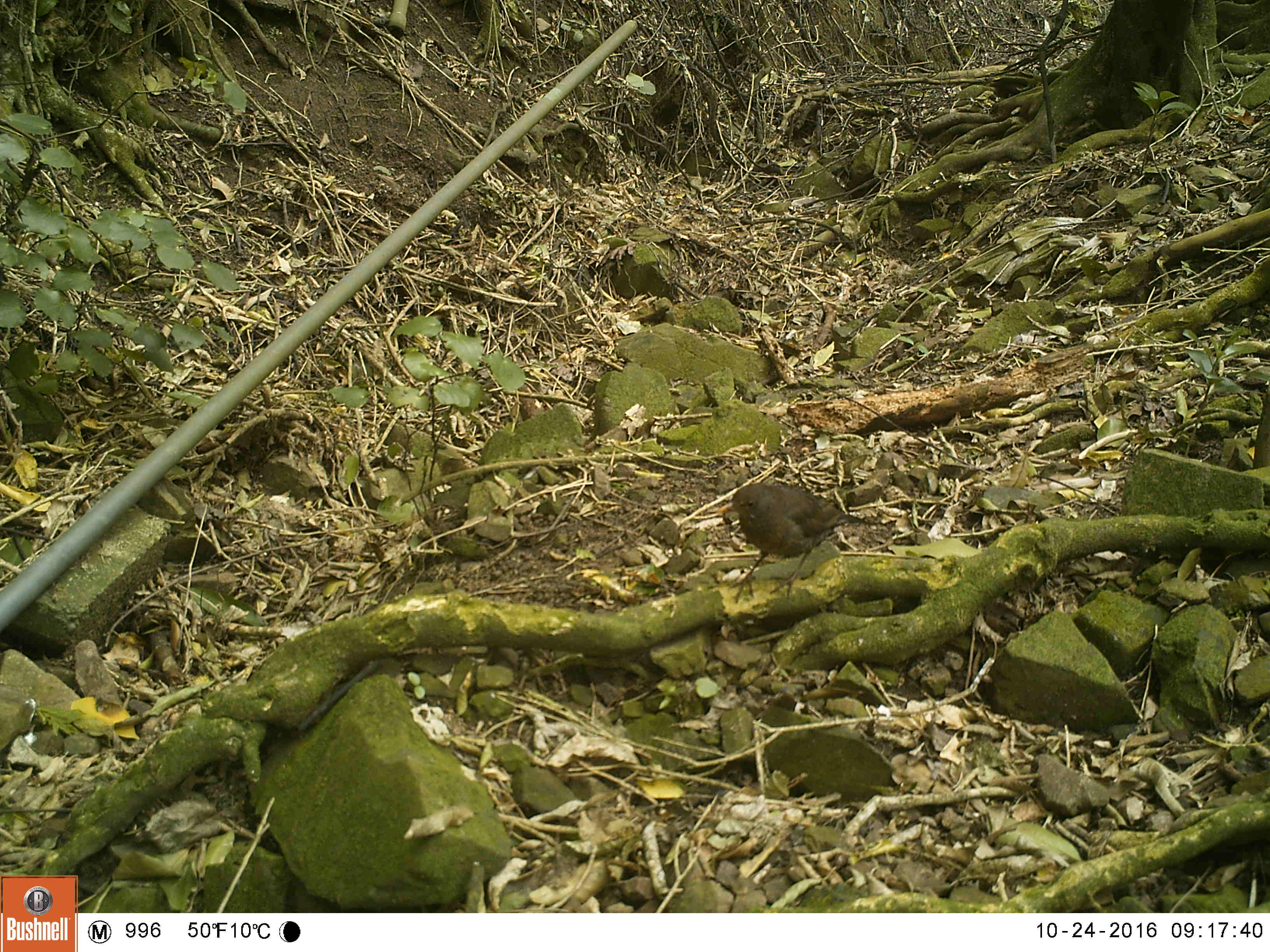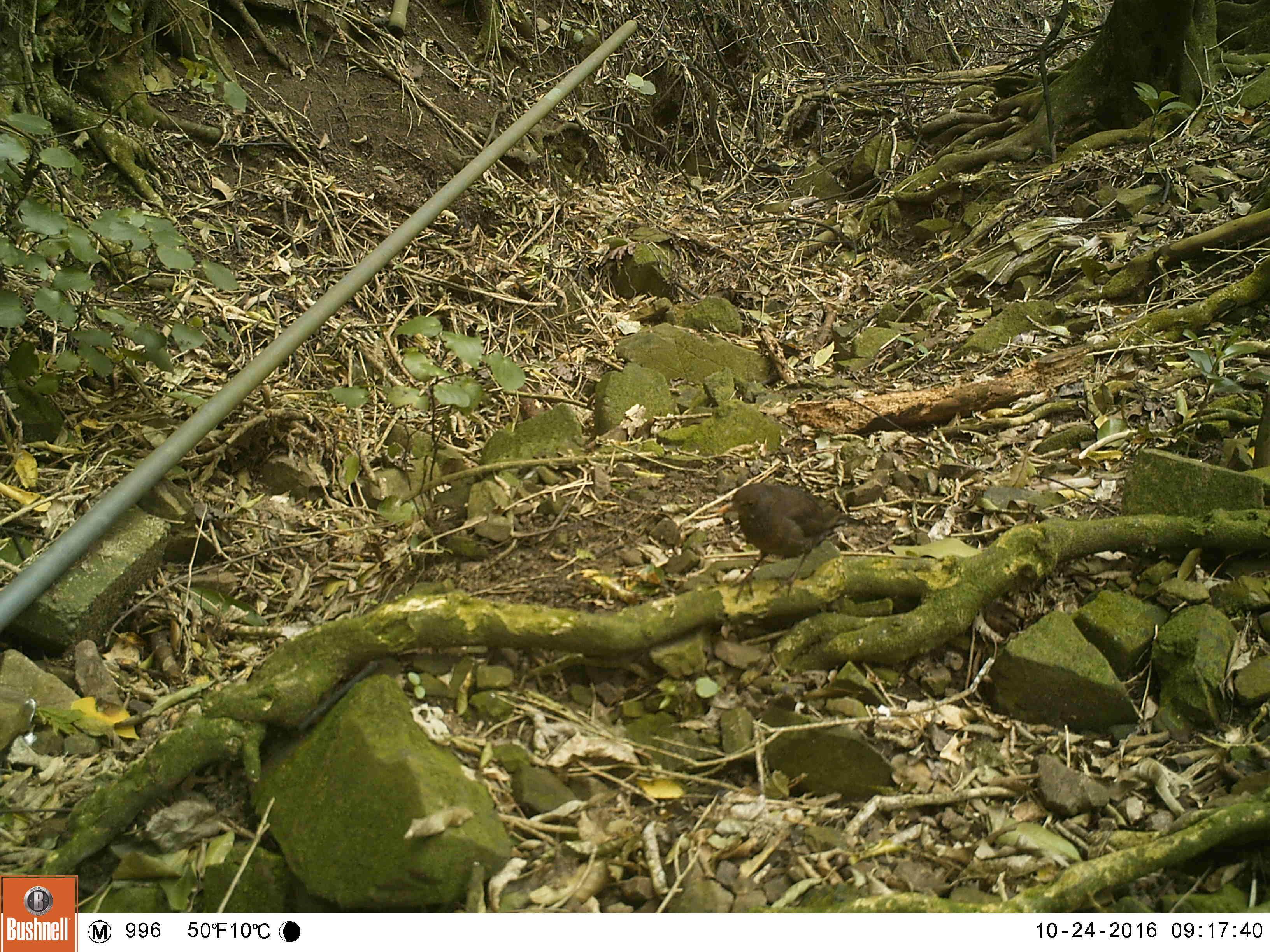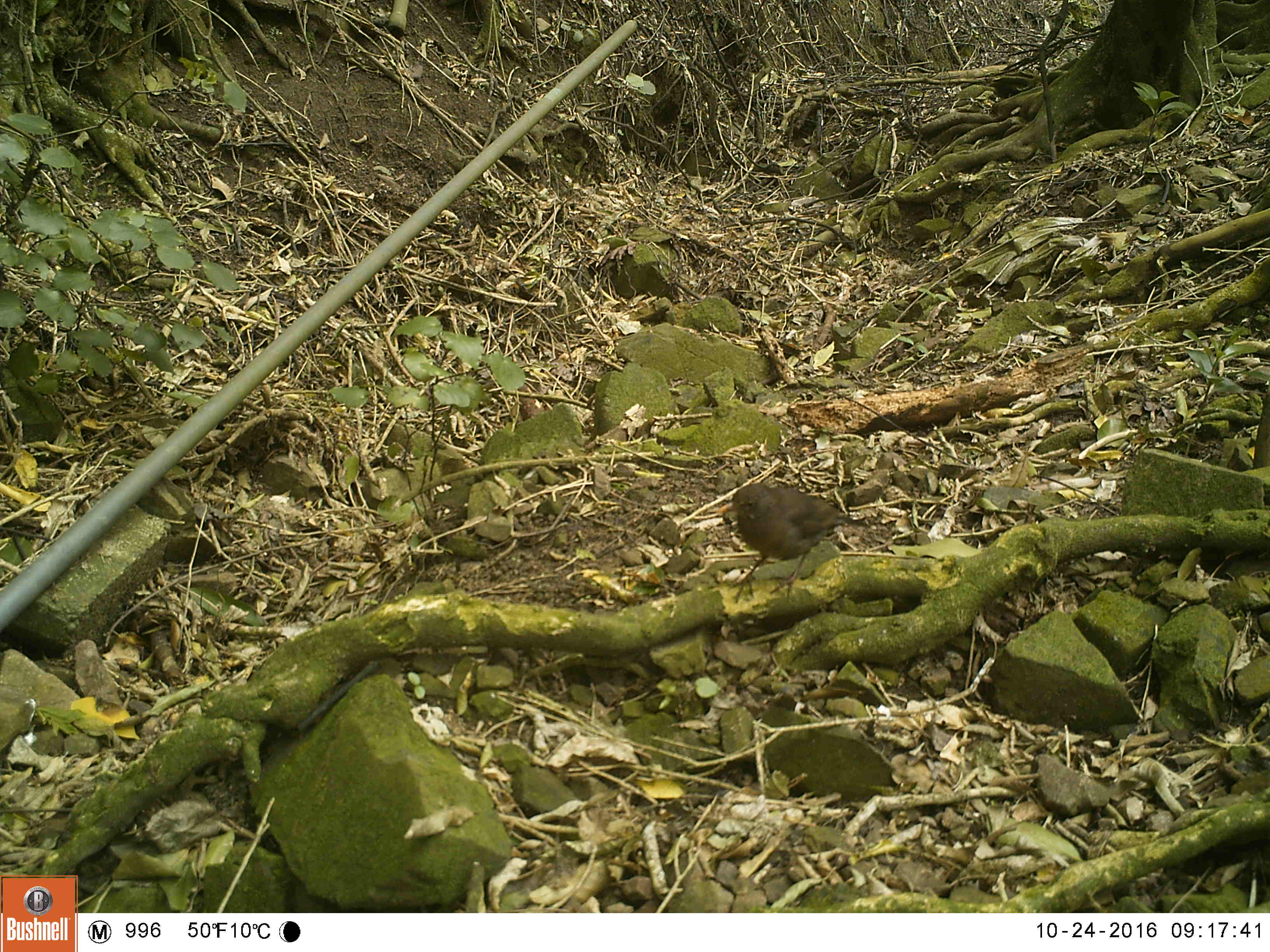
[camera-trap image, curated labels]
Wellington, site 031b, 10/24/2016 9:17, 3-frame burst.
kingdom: Animalia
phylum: Chordata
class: Aves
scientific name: Aves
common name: bird